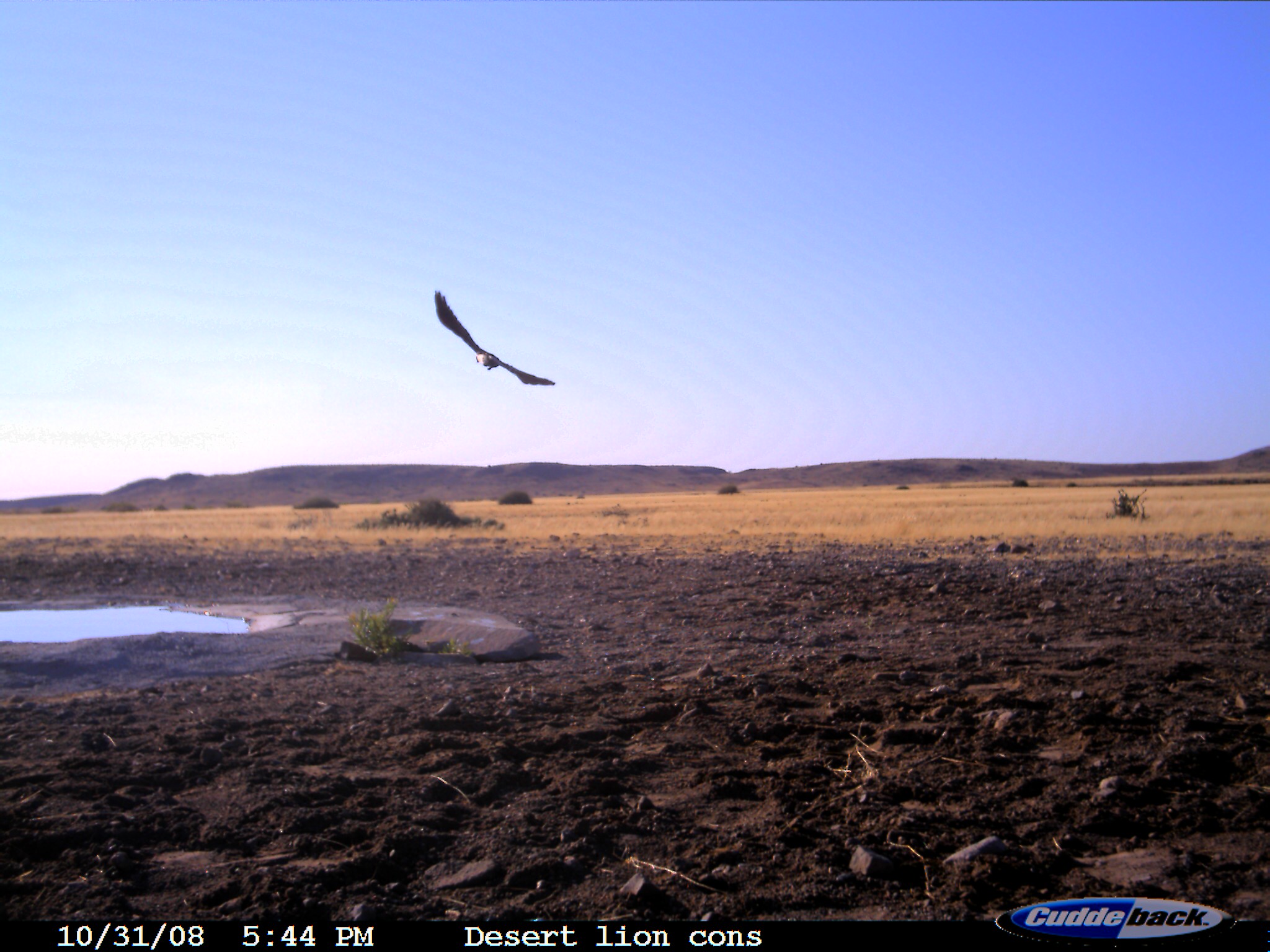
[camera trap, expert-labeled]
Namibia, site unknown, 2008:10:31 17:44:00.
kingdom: Animalia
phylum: Chordata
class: Aves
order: Passeriformes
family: Corvidae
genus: Corvus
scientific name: Corvus albus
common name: pied crow